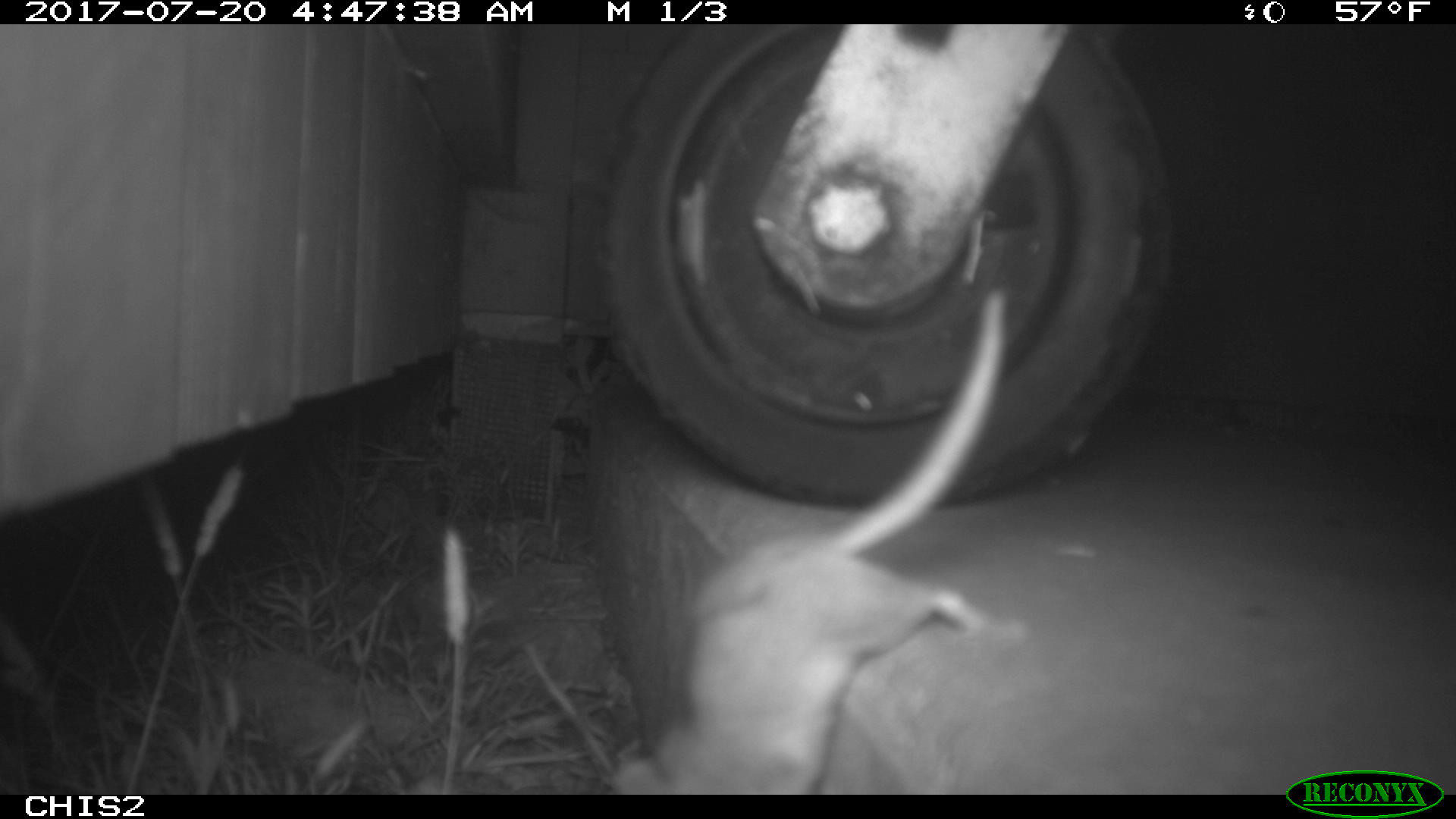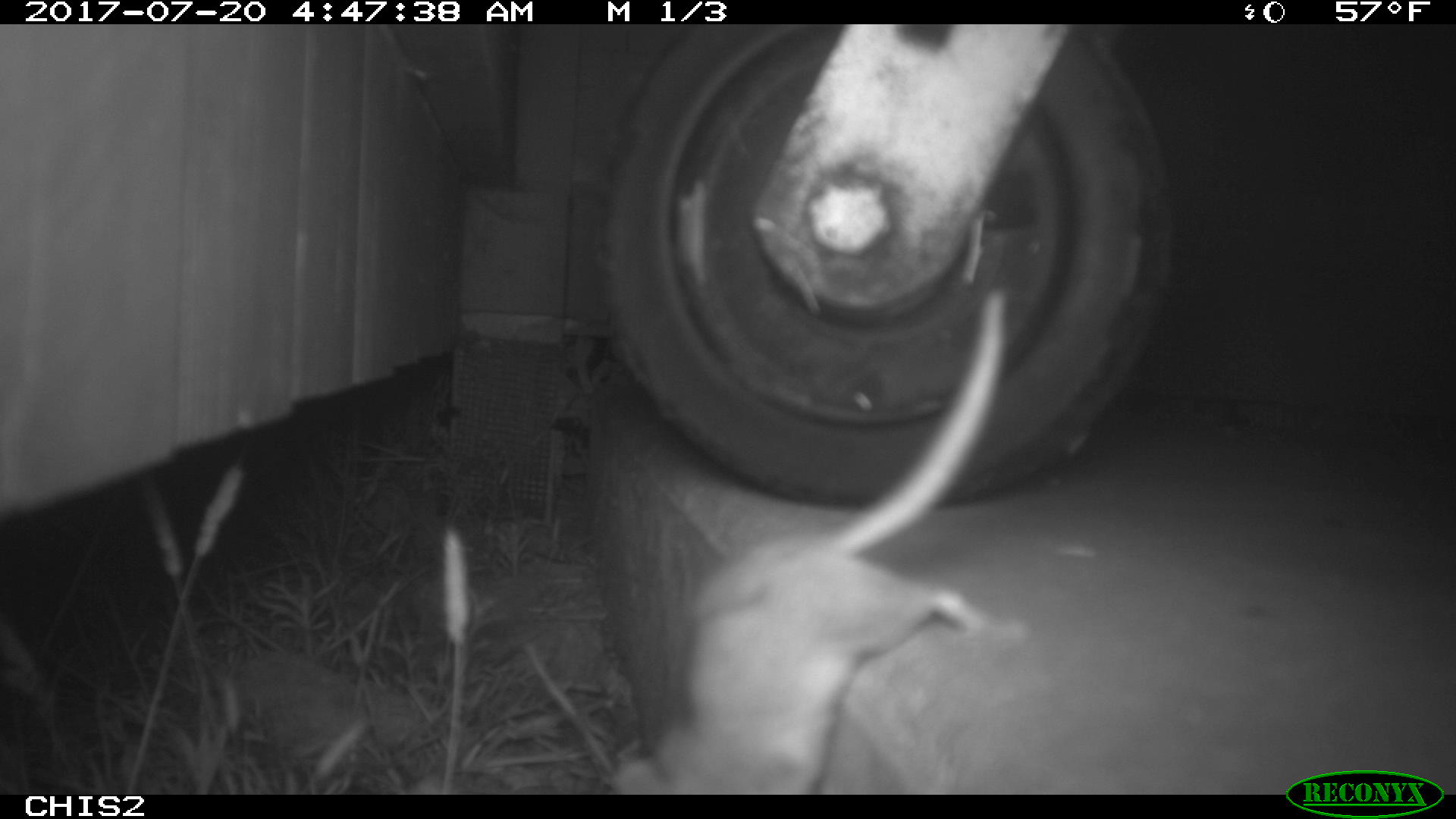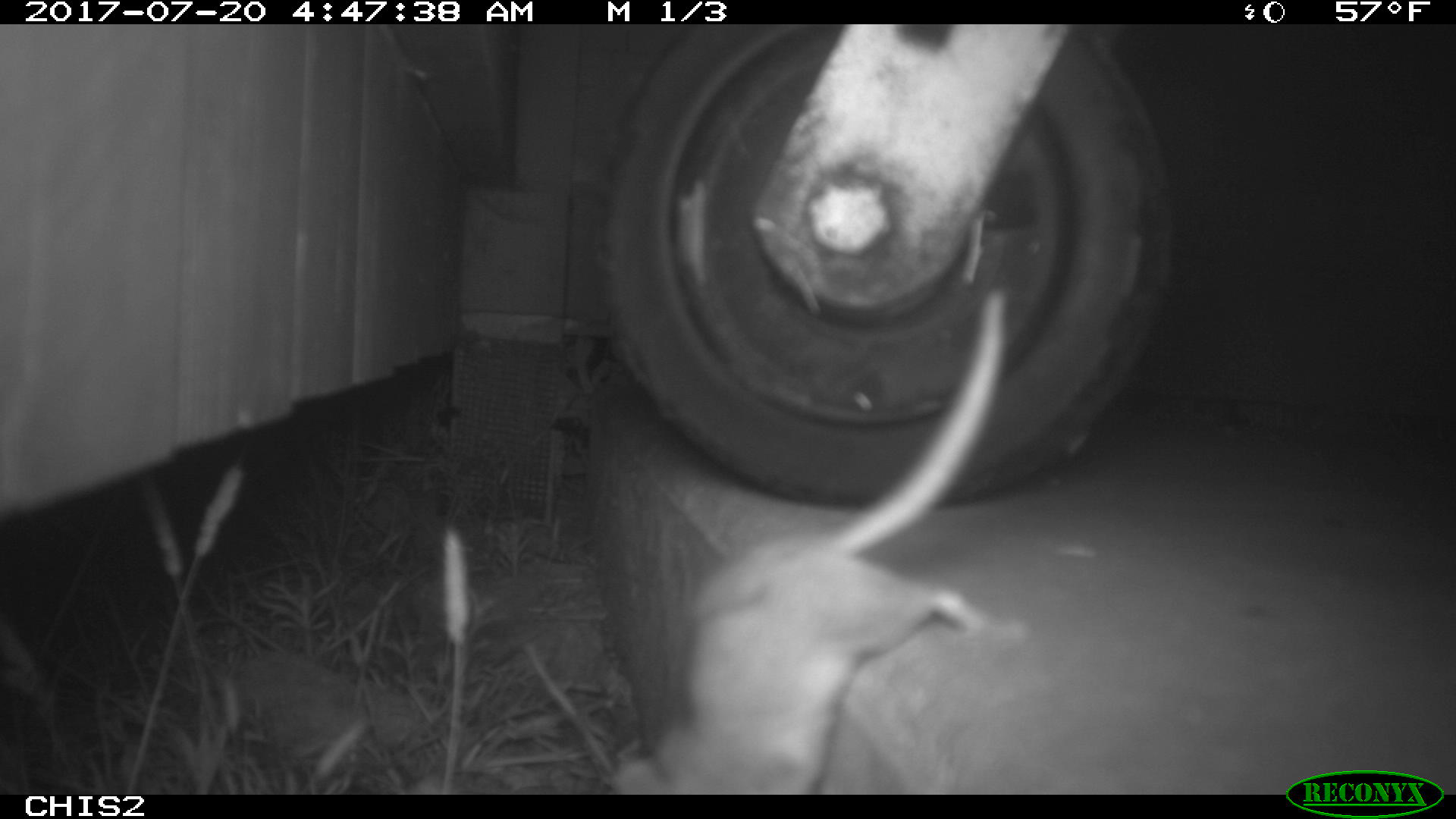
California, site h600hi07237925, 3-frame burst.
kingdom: Animalia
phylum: Chordata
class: Mammalia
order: Rodentia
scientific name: Rodentia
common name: rodent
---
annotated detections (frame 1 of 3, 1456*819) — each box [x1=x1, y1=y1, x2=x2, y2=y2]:
rodent: [x1=610, y1=288, x2=1011, y2=794]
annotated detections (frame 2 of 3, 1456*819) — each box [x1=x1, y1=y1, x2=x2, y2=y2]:
rodent: [x1=612, y1=289, x2=1006, y2=795]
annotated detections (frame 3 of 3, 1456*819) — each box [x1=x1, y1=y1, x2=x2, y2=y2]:
rodent: [x1=601, y1=286, x2=1007, y2=794]